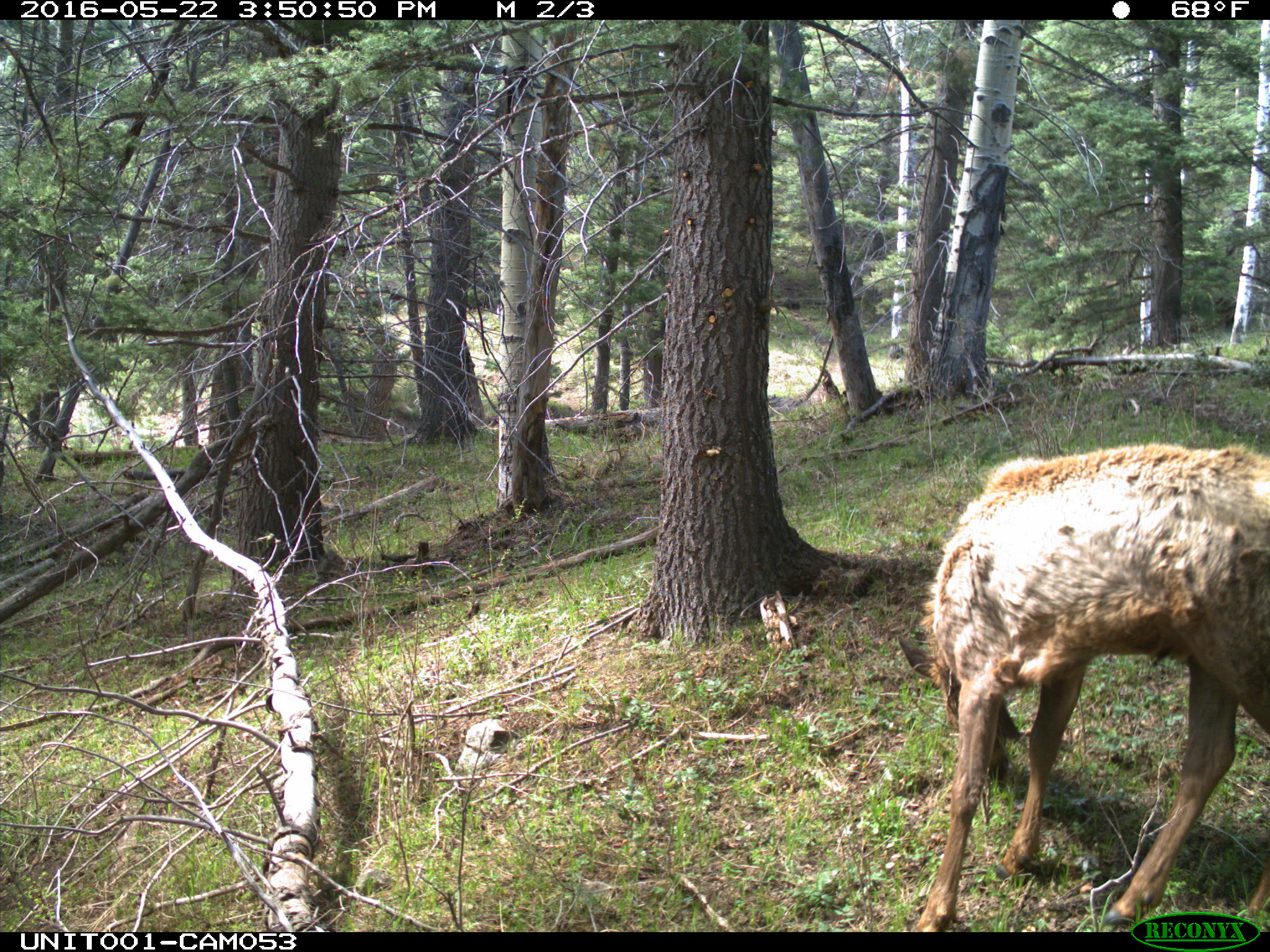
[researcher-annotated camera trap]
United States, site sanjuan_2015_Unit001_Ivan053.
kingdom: Animalia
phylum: Chordata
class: Mammalia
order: Artiodactyla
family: Cervidae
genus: Cervus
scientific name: Cervus elaphus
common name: red deer